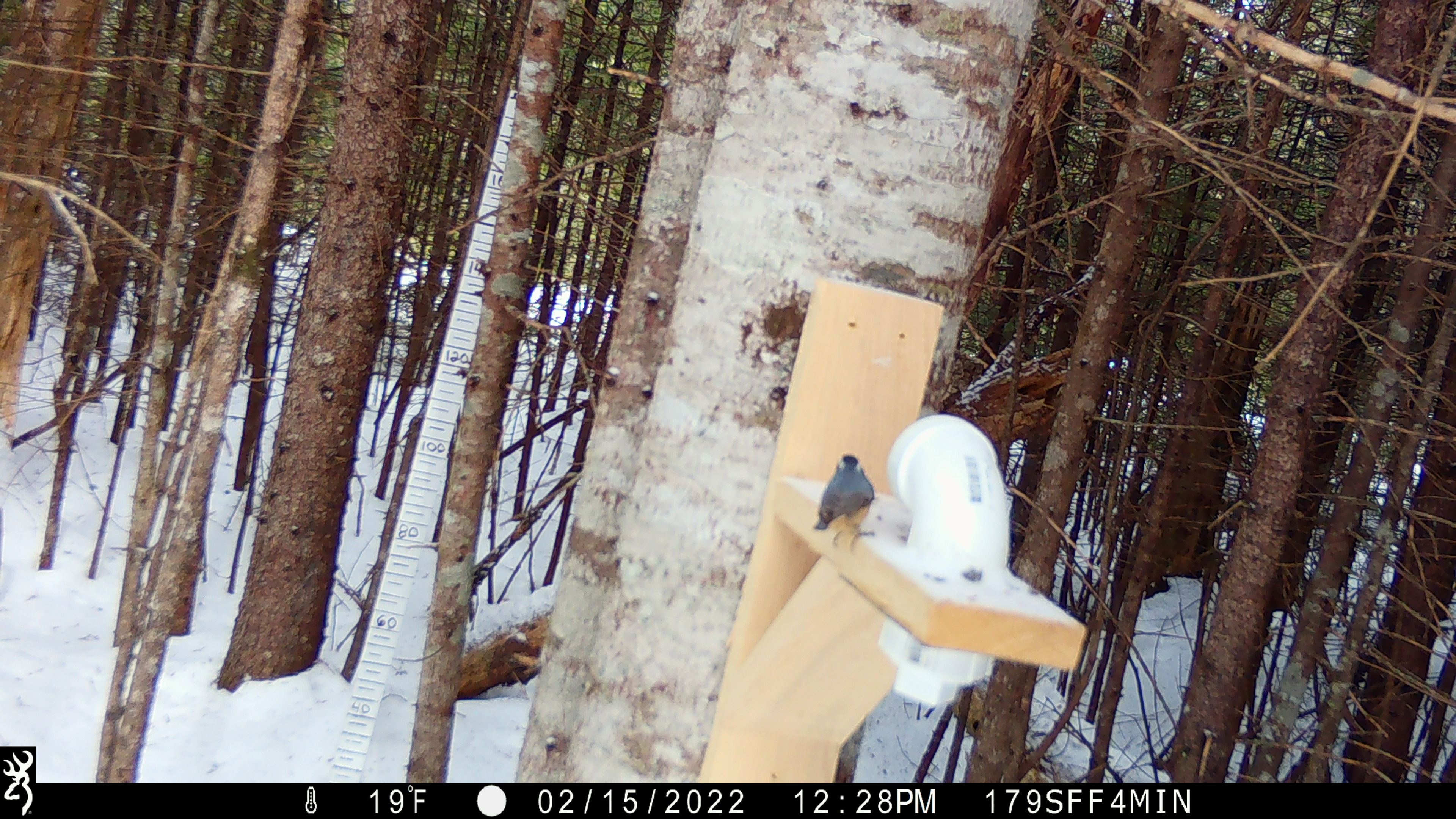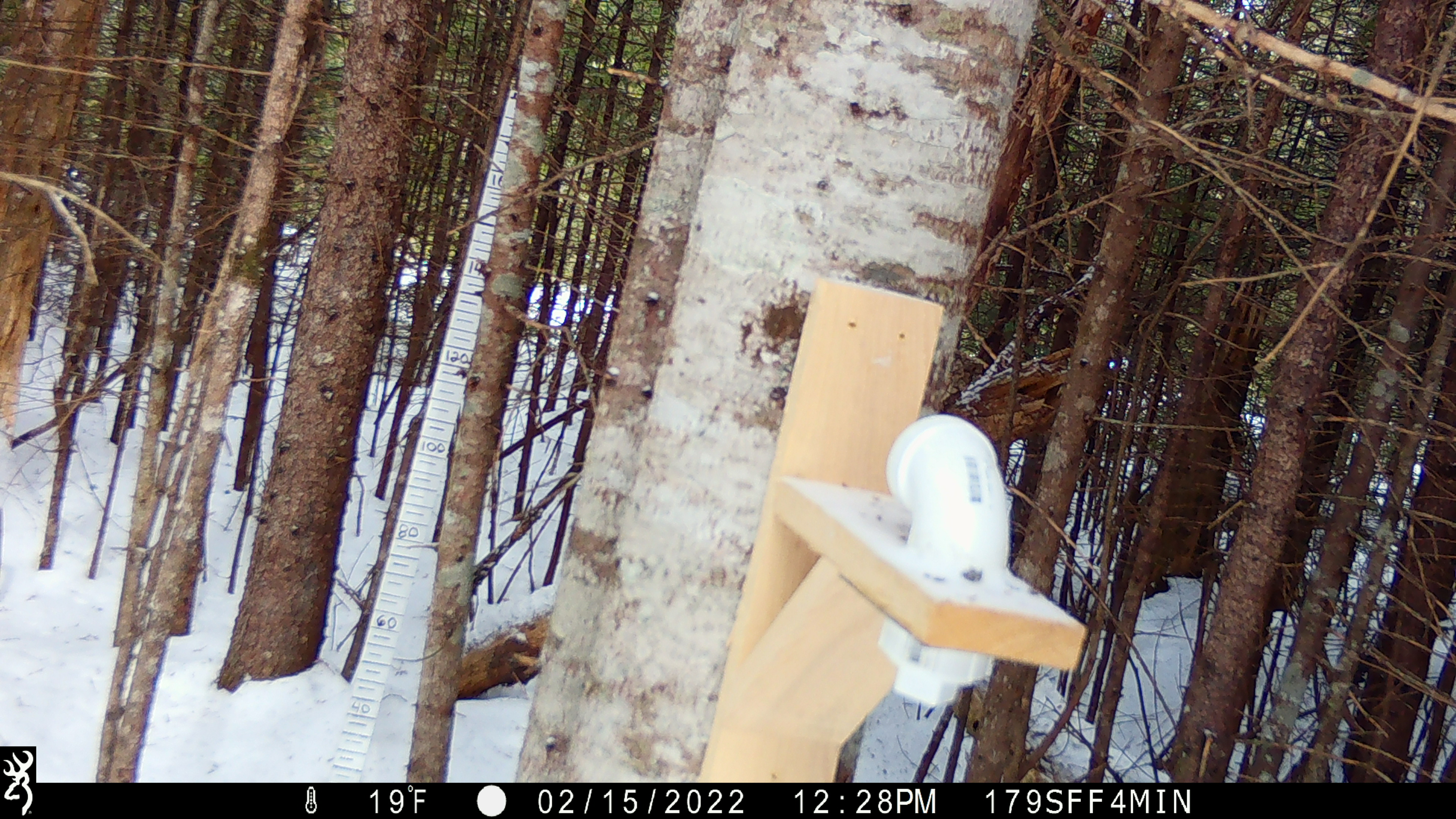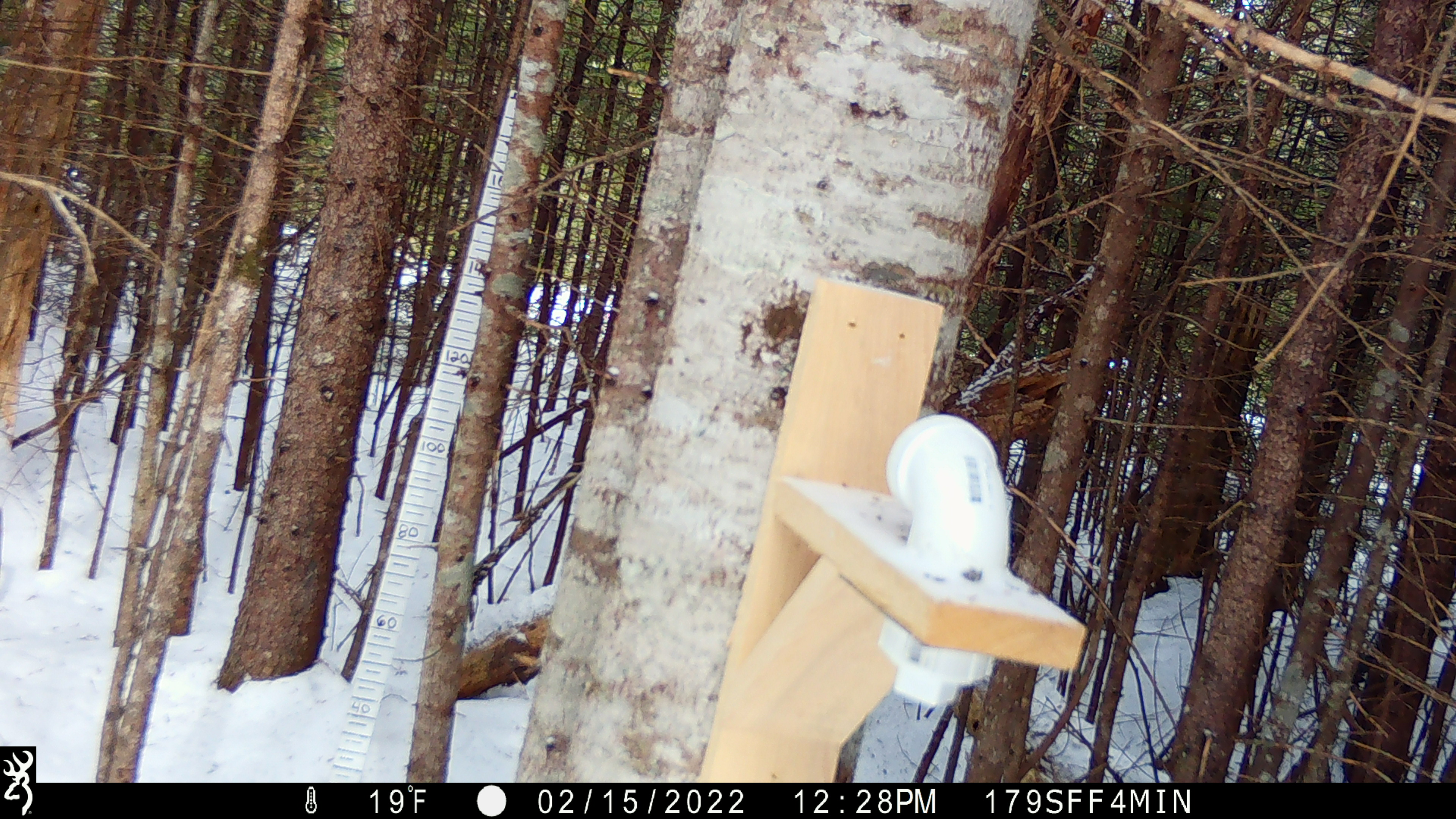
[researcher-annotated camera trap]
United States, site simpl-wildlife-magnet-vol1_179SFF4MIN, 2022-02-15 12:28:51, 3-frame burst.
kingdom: Animalia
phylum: Chordata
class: Aves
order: Passeriformes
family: Sittidae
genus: Sitta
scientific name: Sitta canadensis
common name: red-breasted nuthatch